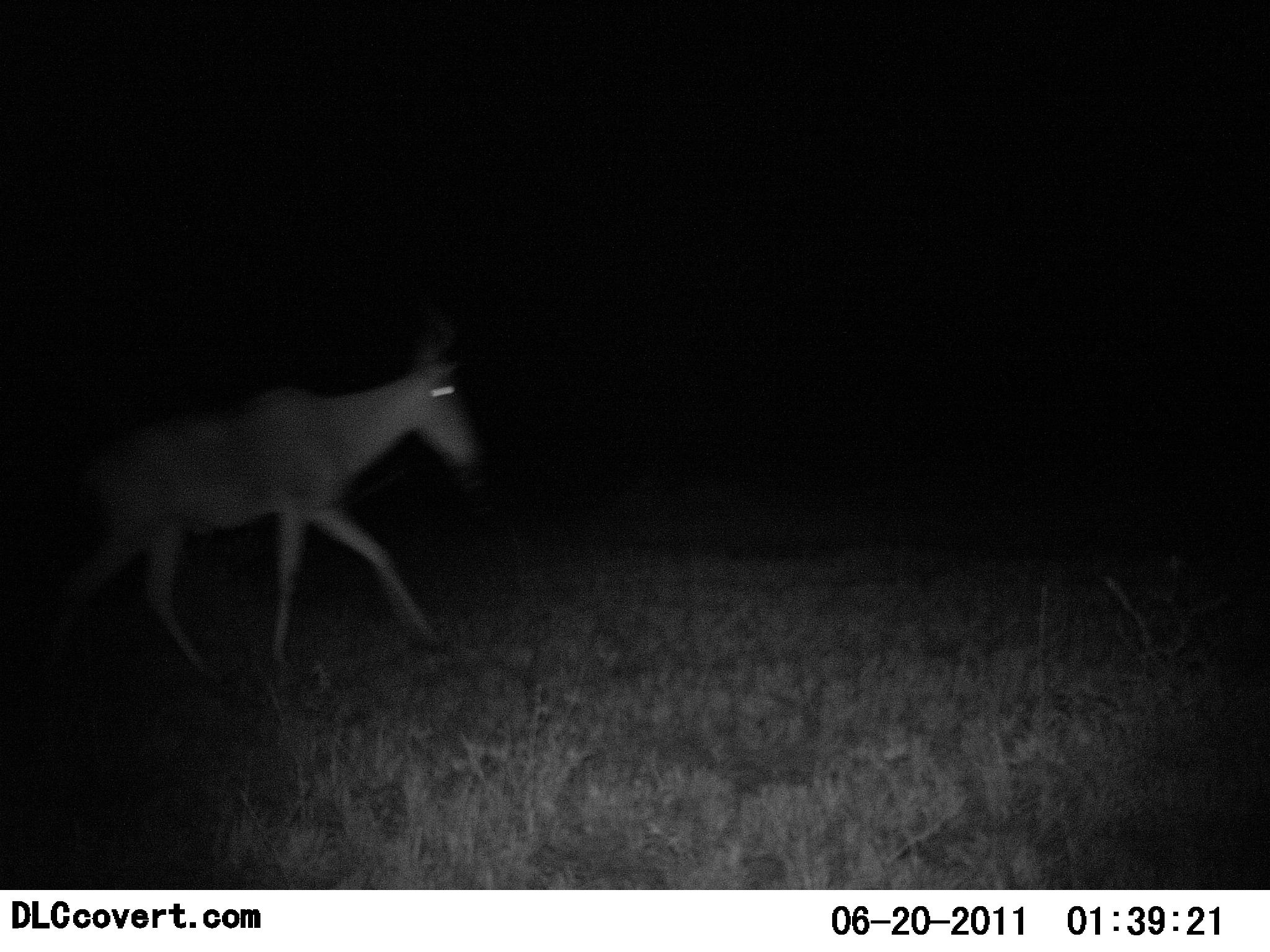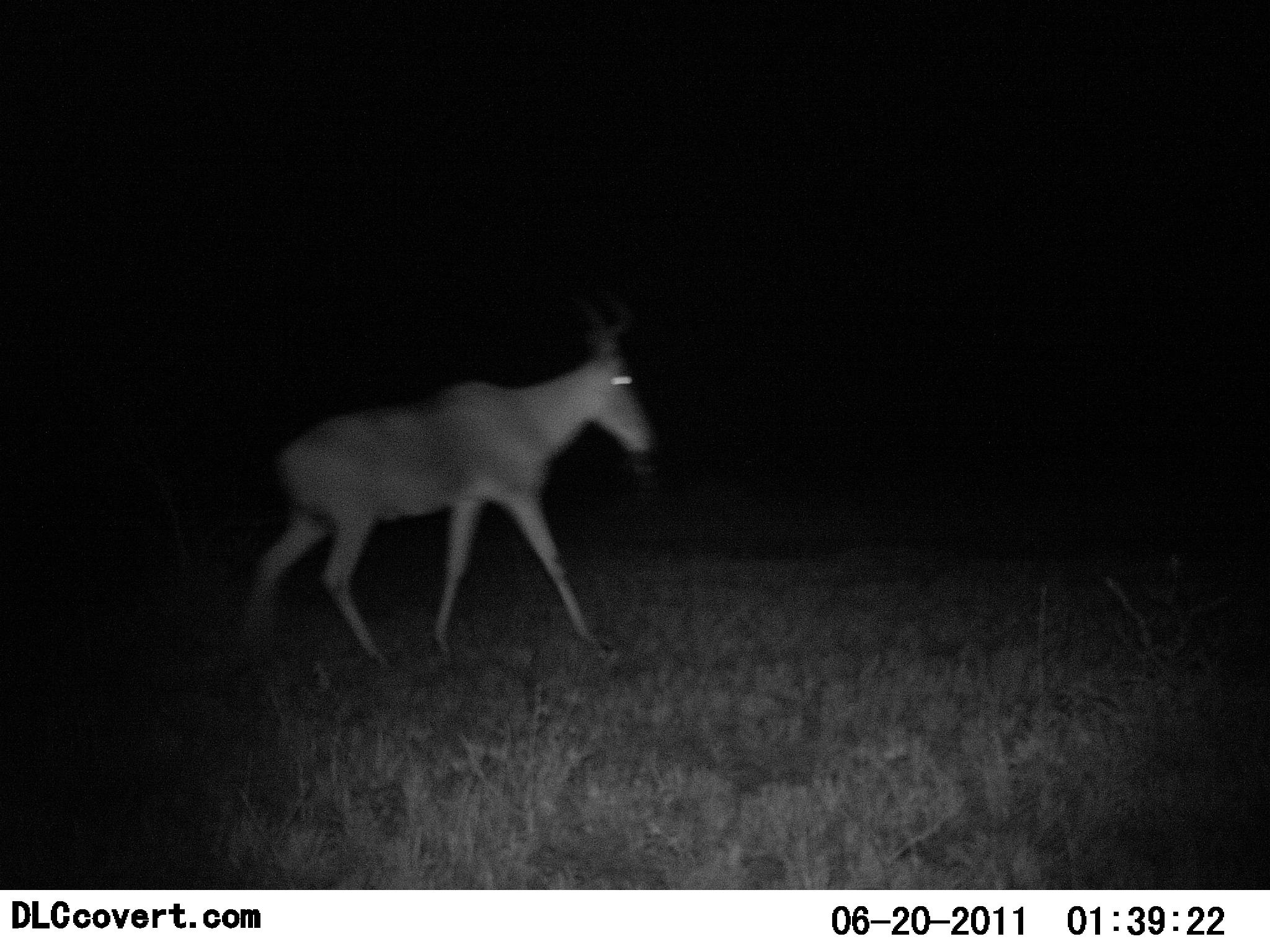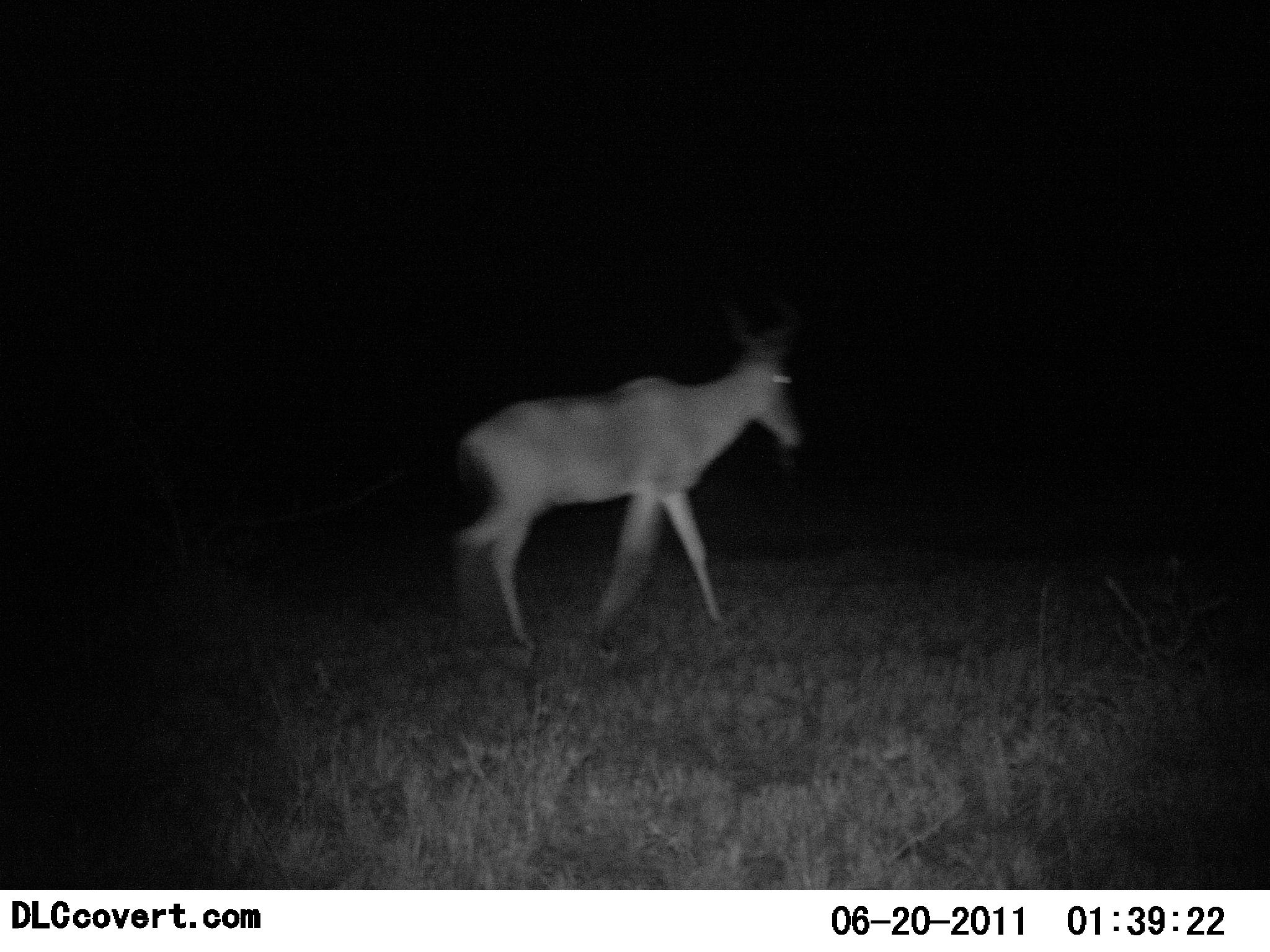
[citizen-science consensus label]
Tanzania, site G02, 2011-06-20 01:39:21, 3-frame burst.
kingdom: Animalia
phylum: Chordata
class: Mammalia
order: Artiodactyla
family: Bovidae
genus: Alcelaphus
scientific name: Alcelaphus buselaphus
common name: hartebeest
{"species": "hartebeest (Alcelaphus buselaphus)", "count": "1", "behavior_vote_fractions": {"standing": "0%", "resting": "0%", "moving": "100%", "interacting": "0%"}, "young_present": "0%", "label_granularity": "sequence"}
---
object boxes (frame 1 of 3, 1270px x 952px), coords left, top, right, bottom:
animal: 20, 304, 490, 677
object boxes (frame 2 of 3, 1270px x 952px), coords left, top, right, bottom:
animal: 225, 284, 668, 692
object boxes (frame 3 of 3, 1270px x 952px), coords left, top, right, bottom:
animal: 425, 296, 817, 674